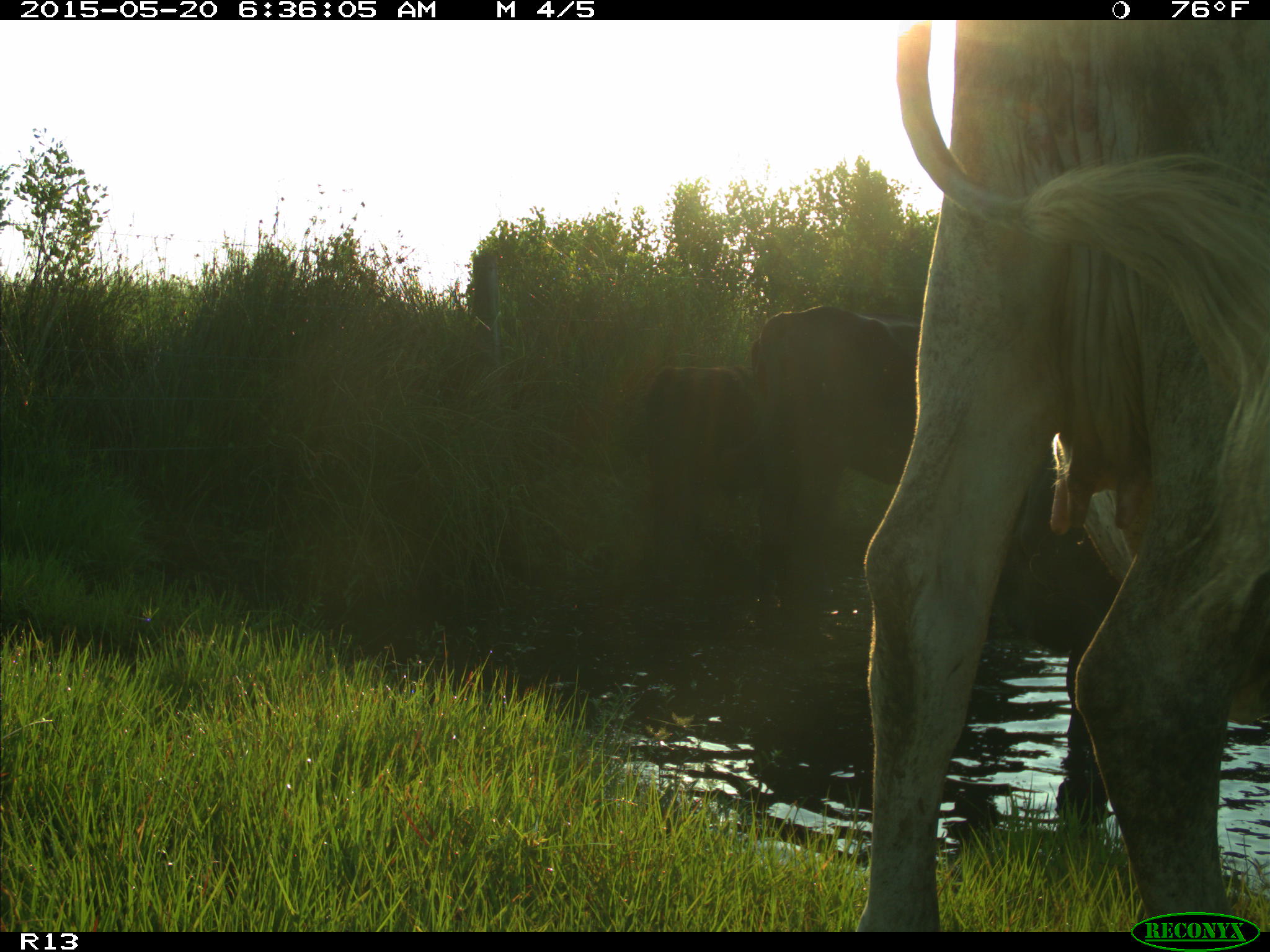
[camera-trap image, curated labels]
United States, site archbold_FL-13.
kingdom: Animalia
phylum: Chordata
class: Mammalia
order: Artiodactyla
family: Bovidae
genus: Bos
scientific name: Bos taurus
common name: domestic cow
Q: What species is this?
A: Bos taurus (domestic cow).